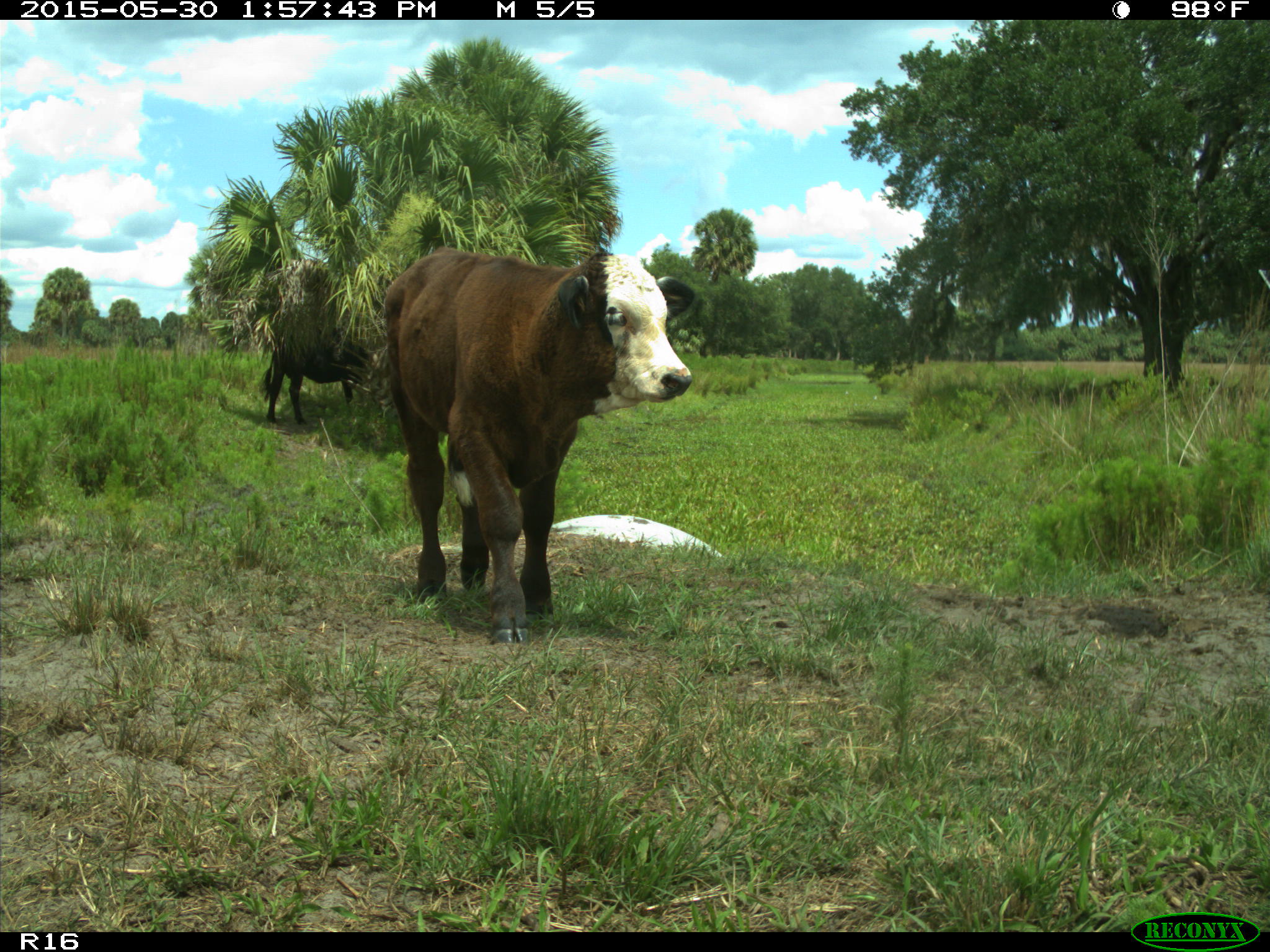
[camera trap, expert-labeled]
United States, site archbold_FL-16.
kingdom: Animalia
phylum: Chordata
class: Mammalia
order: Artiodactyla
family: Bovidae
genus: Bos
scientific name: Bos taurus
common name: domestic cow